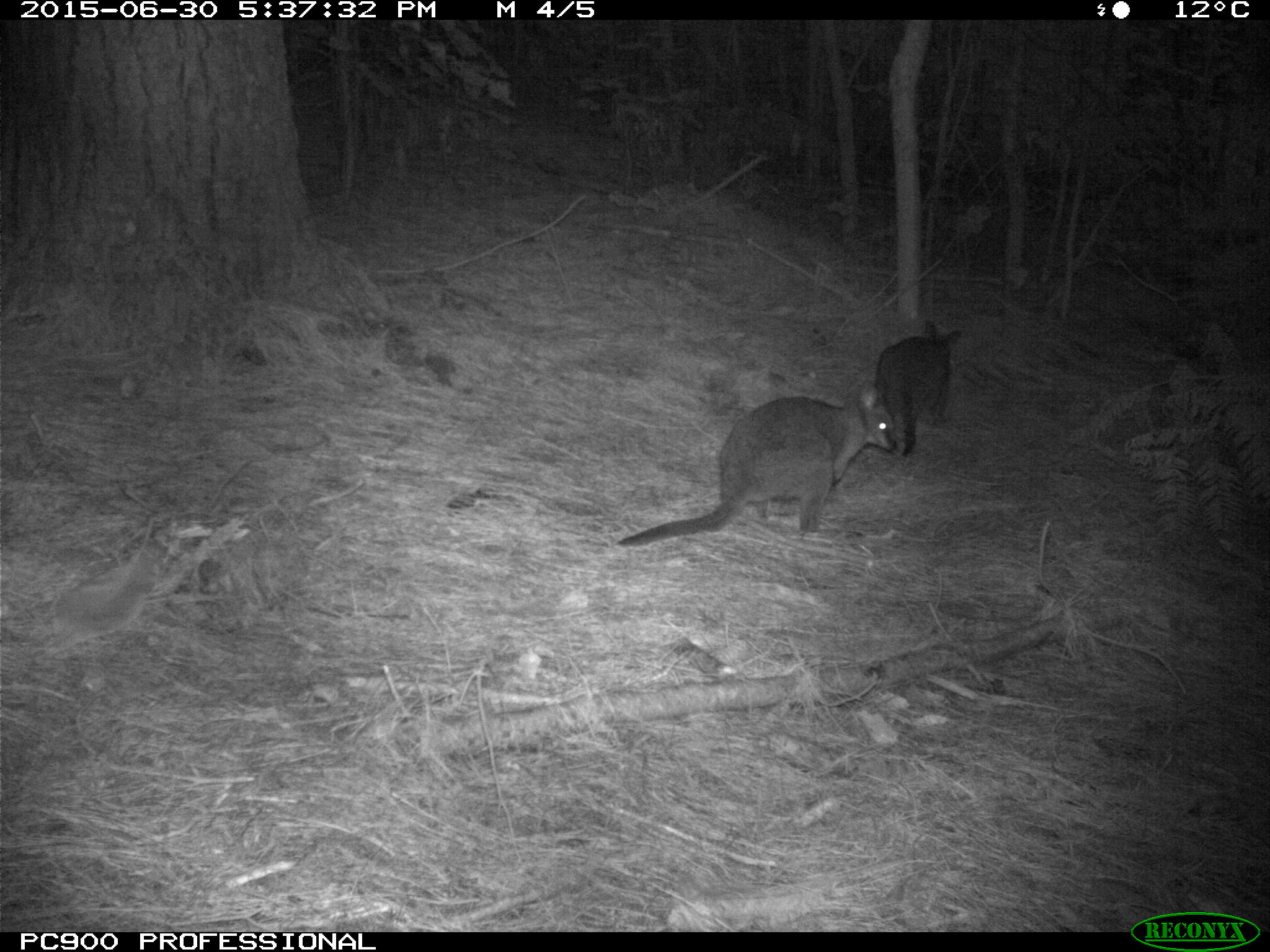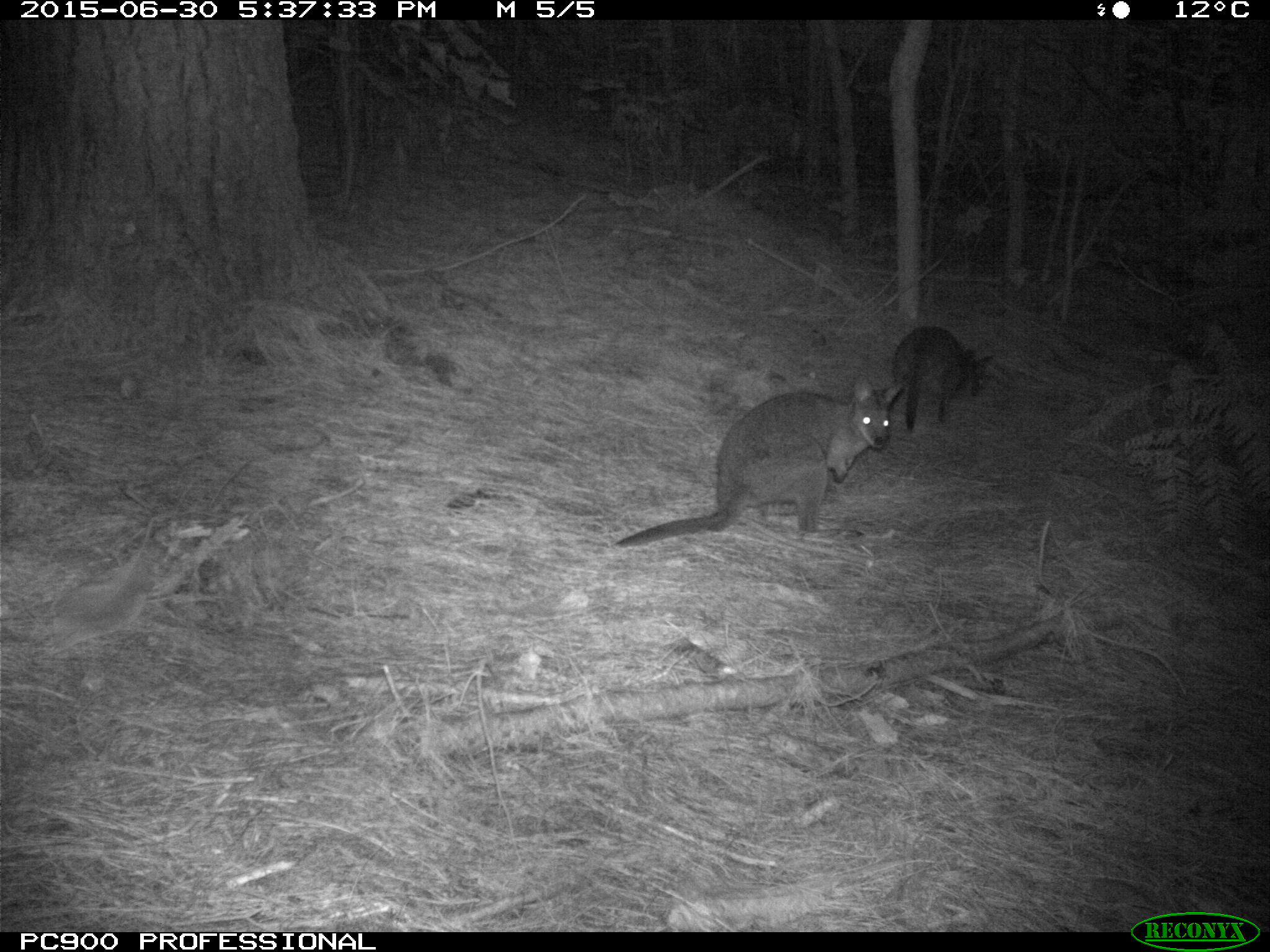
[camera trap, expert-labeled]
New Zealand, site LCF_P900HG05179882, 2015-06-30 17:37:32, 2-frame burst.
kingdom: Animalia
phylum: Chordata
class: Mammalia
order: Diprotodontia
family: Macropodidae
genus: Notamacropus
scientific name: Notamacropus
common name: wallaby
Wallaby (Notamacropus).